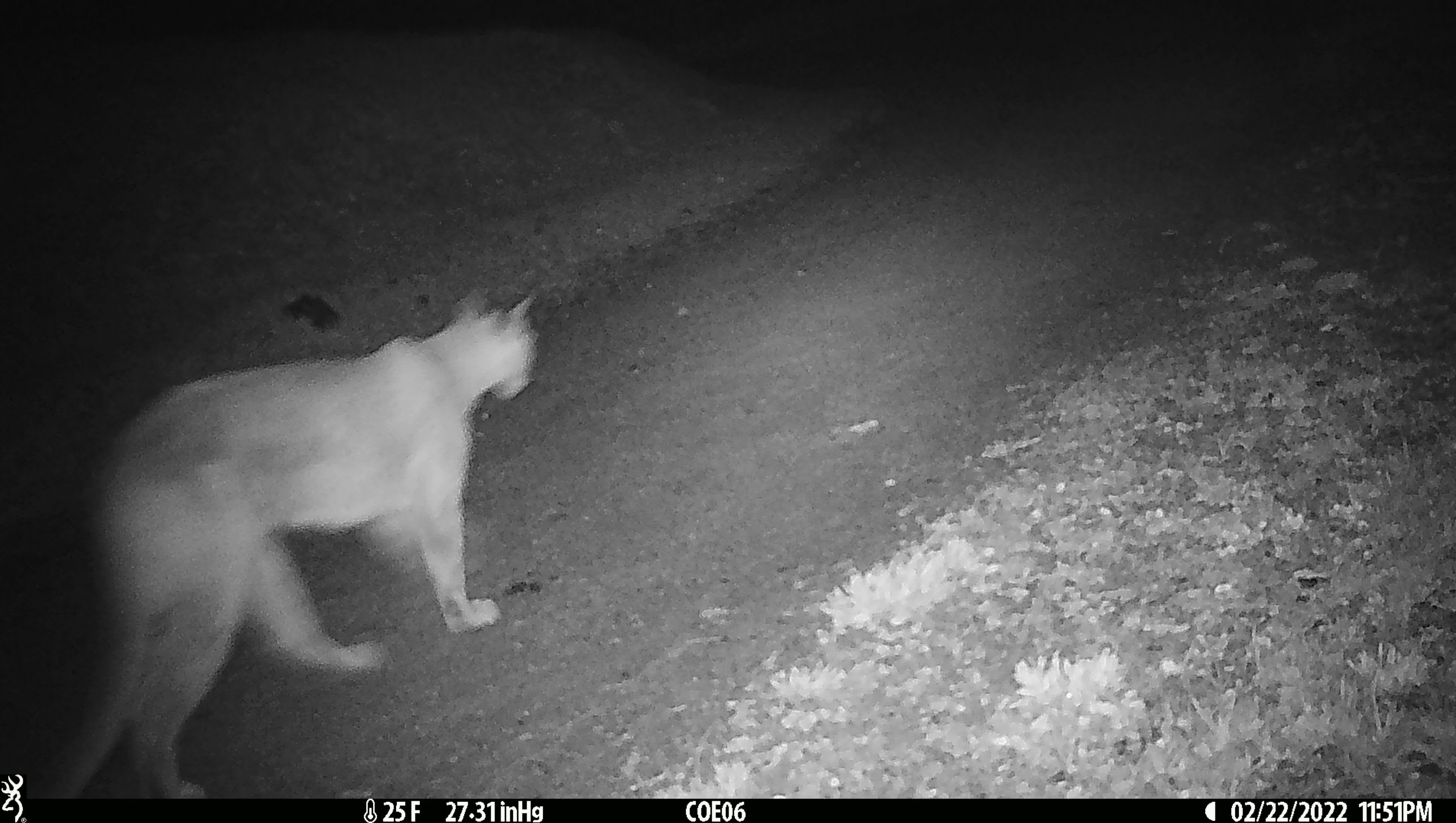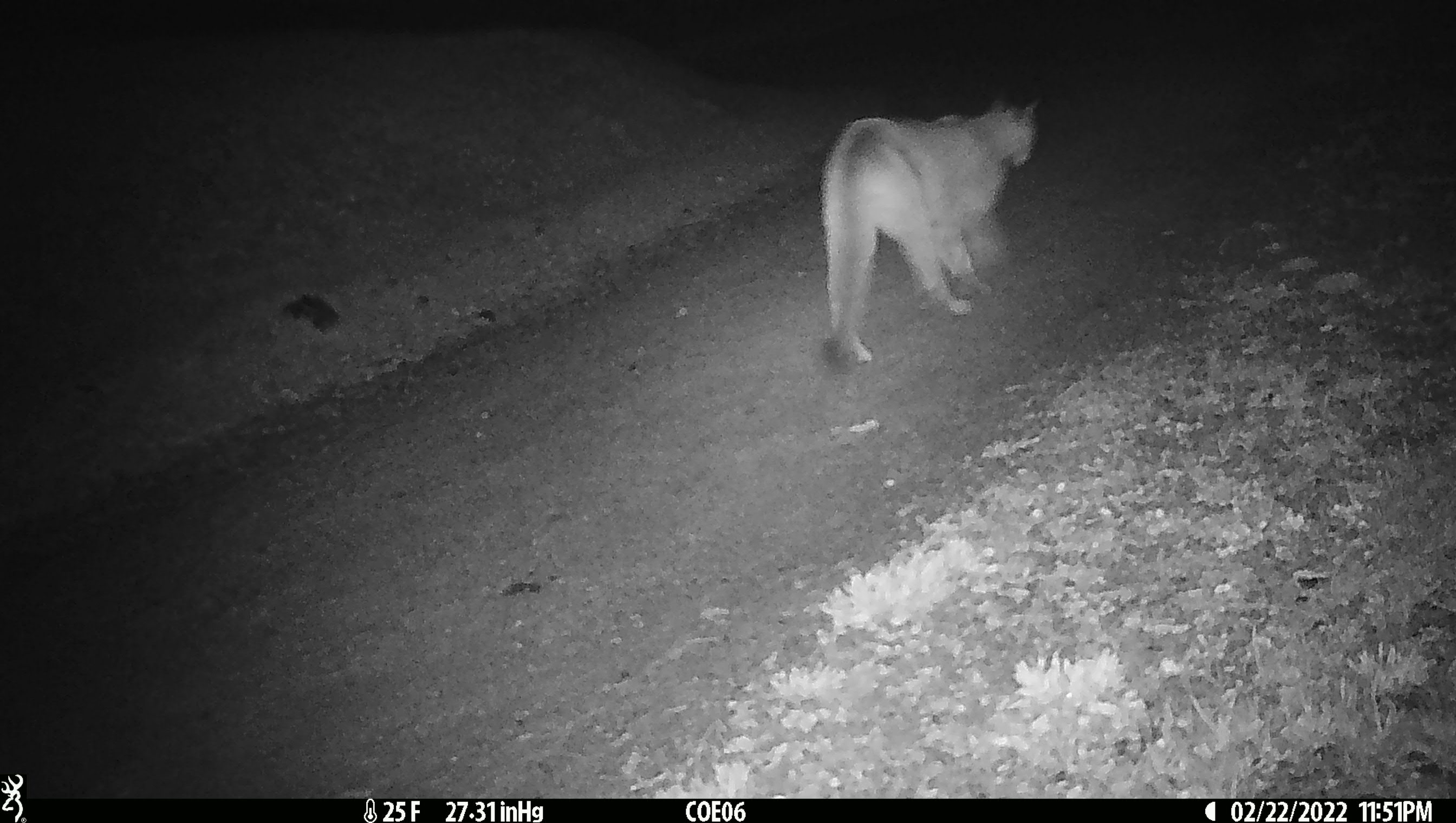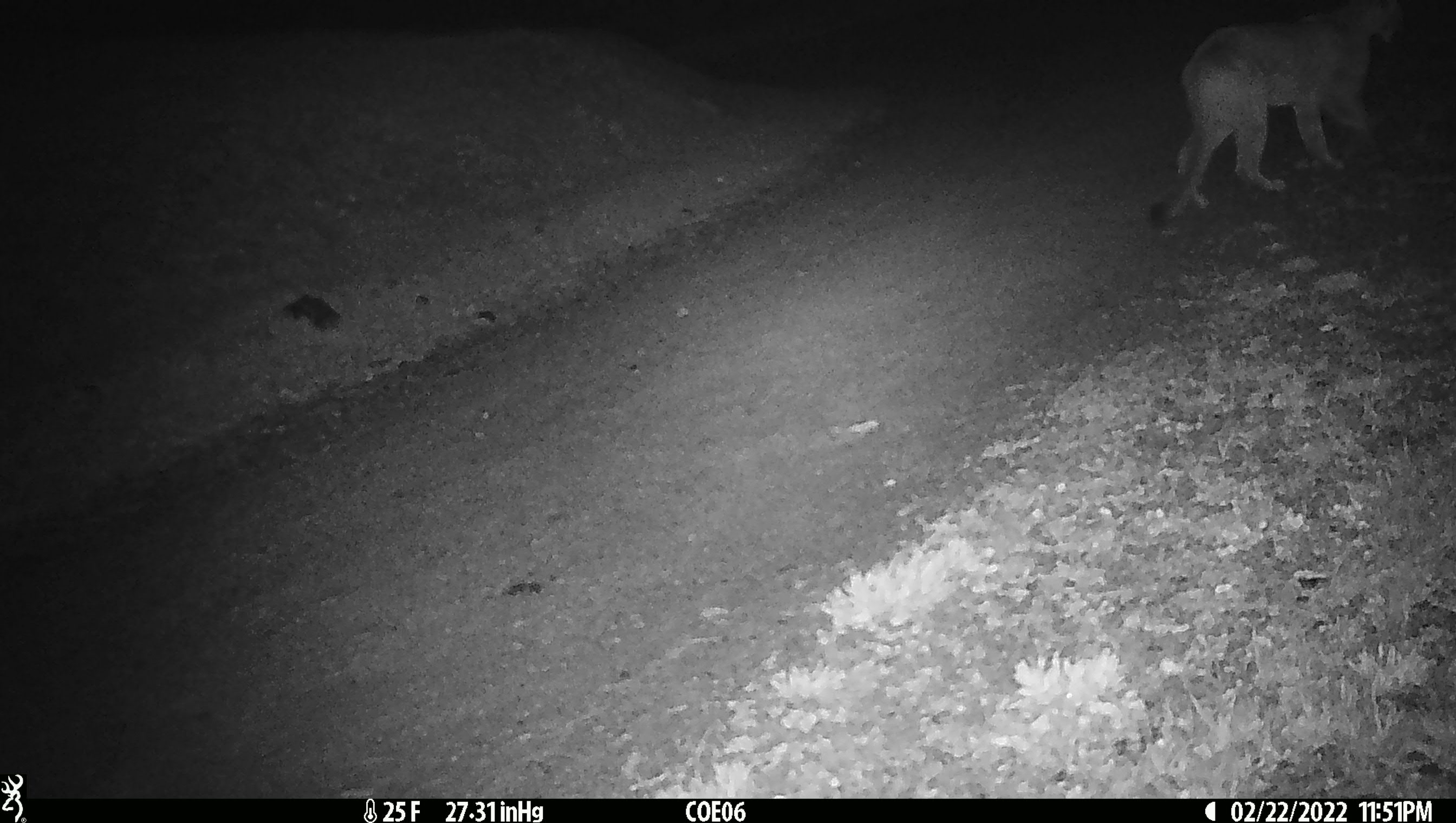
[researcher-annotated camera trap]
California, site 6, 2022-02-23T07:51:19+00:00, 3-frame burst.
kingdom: Animalia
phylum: Chordata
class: Mammalia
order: Carnivora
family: Felidae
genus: Puma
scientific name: Puma concolor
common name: puma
Puma (Puma concolor).